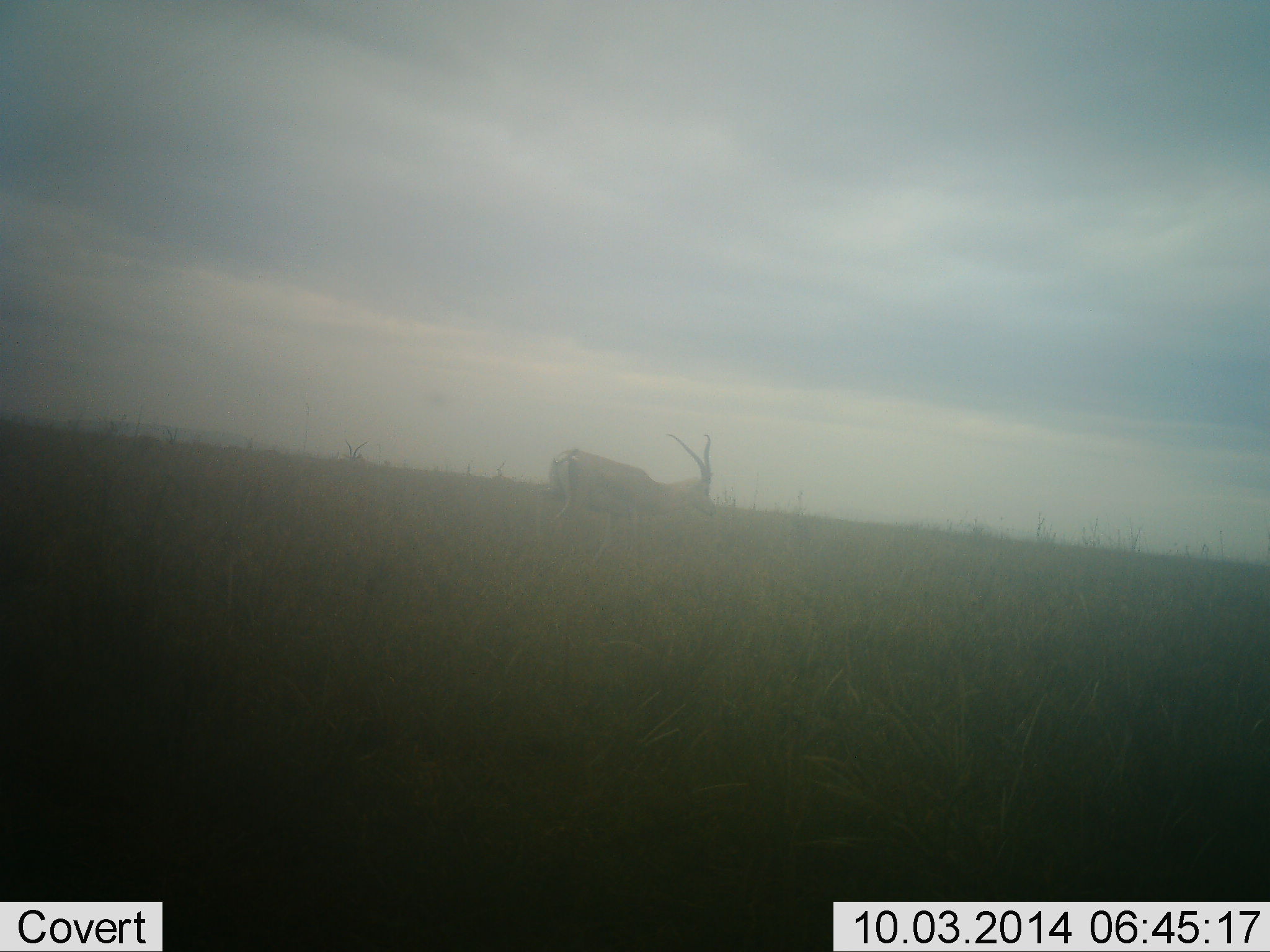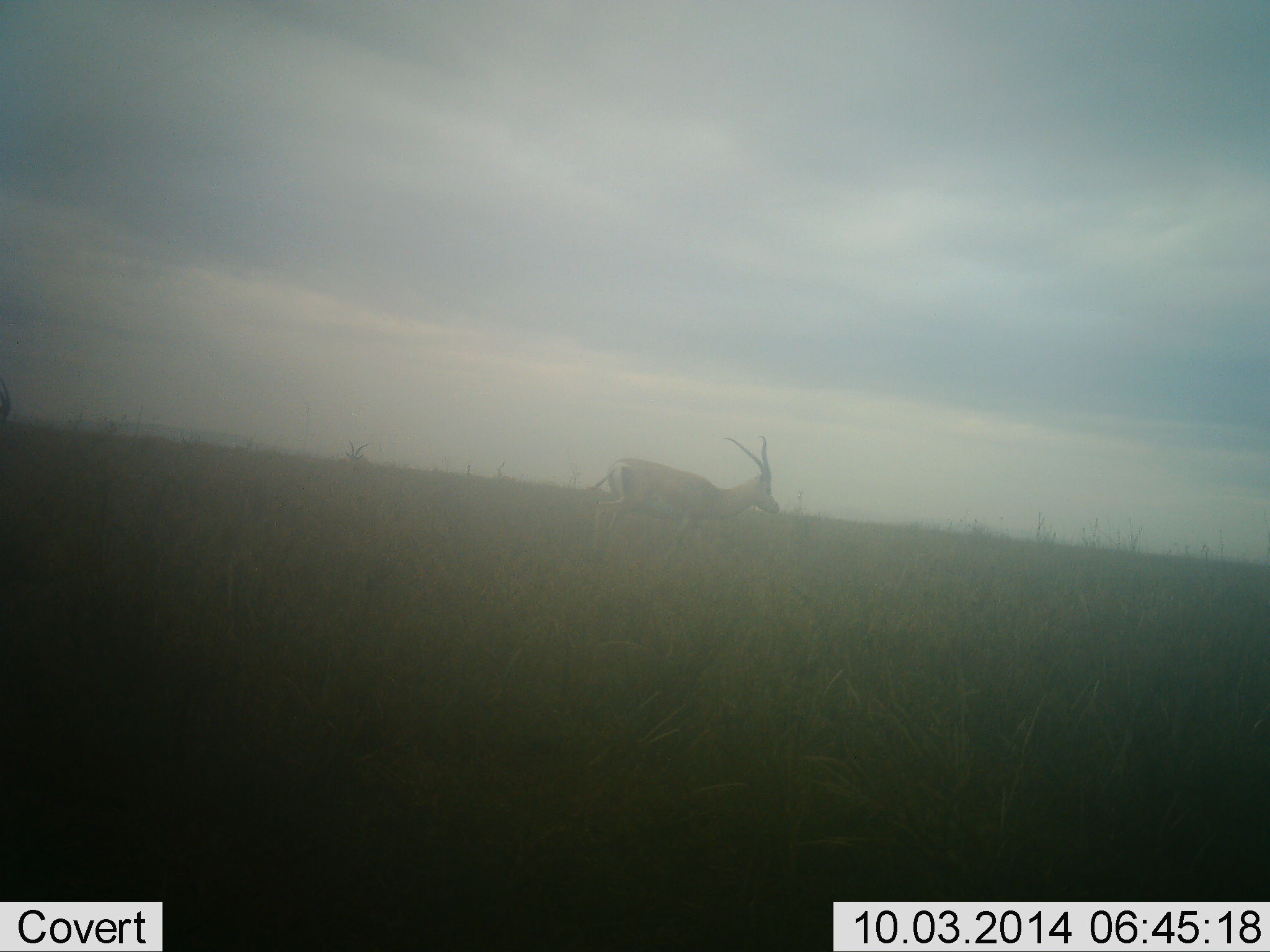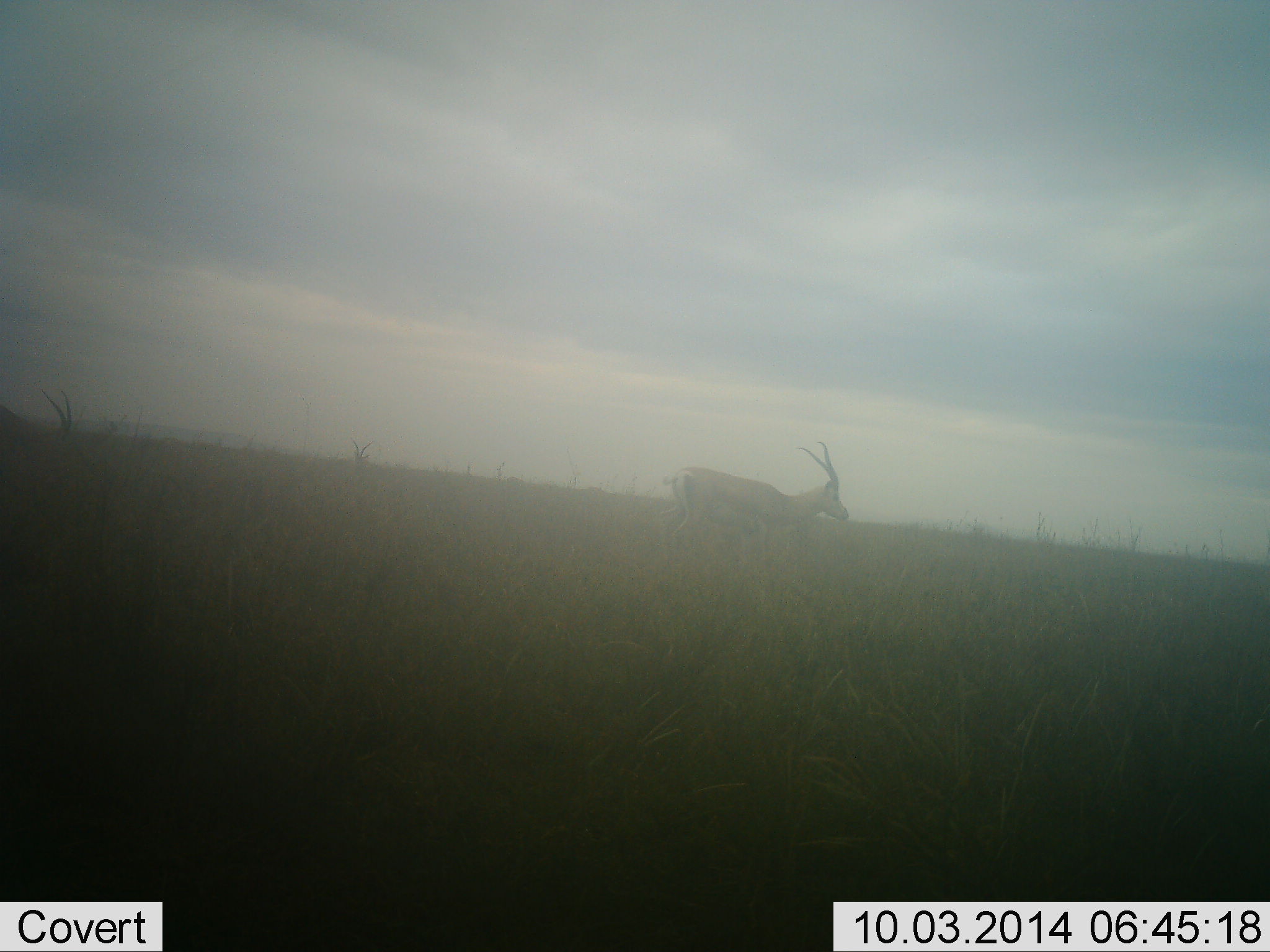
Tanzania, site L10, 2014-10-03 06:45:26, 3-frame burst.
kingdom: Animalia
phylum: Chordata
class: Mammalia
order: Artiodactyla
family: Bovidae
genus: Nanger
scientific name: Nanger granti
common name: grant's gazelle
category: gazellegrants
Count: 3.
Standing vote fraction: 20%.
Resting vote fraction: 0%.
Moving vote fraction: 100%.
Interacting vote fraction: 0%.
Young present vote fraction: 0%.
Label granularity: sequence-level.